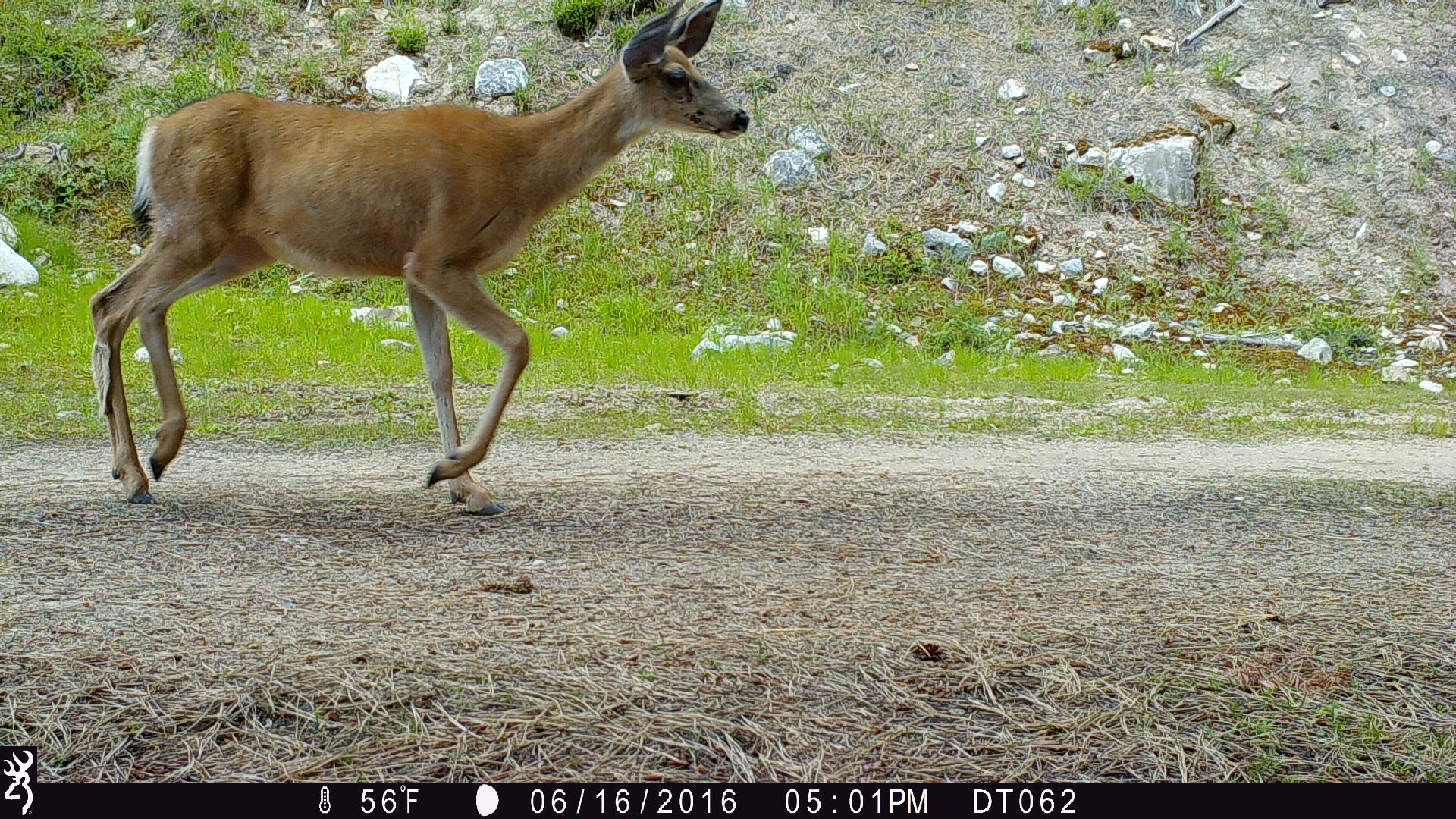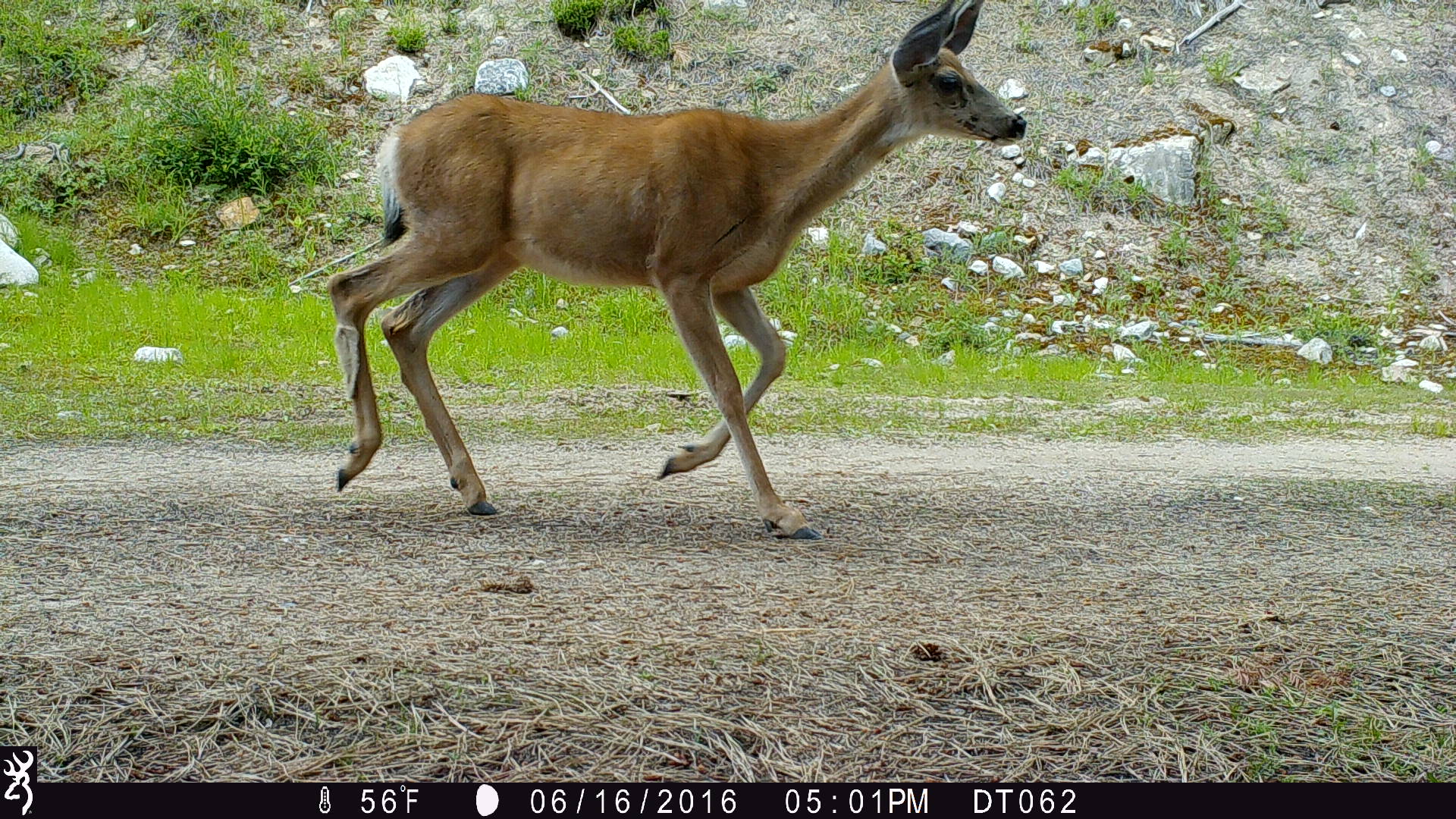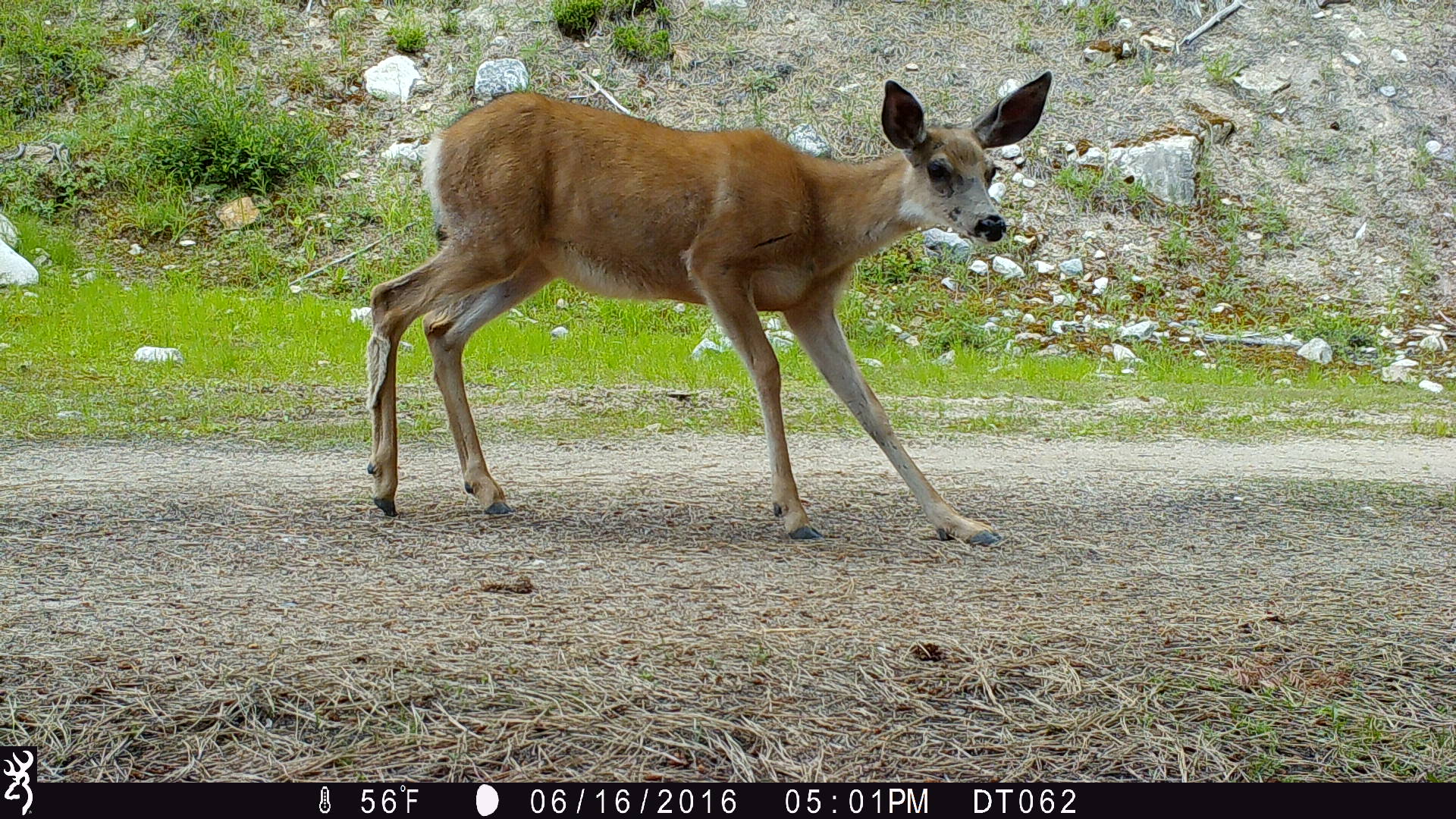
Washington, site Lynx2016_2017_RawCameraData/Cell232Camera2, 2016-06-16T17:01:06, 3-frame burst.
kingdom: Animalia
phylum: Chordata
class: Mammalia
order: Artiodactyla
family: Cervidae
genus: Odocoileus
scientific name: Odocoileus hemionus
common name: mule deer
Odocoileus hemionus (mule deer). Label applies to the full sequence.